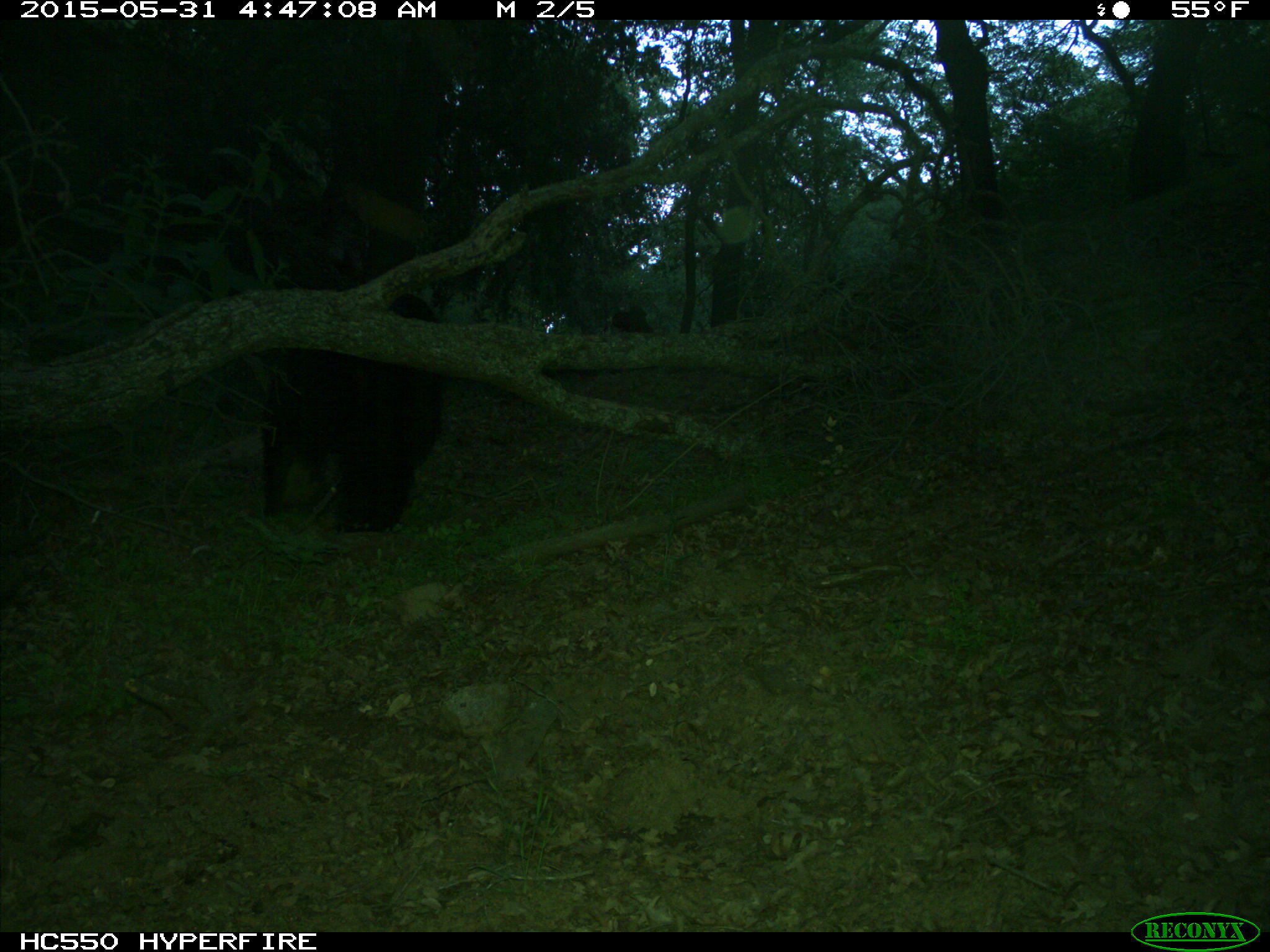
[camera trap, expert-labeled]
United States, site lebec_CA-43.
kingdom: Animalia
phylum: Chordata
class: Mammalia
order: Carnivora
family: Ursidae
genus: Ursus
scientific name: Ursus americanus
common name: american black bear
Ursus americanus (american black bear).